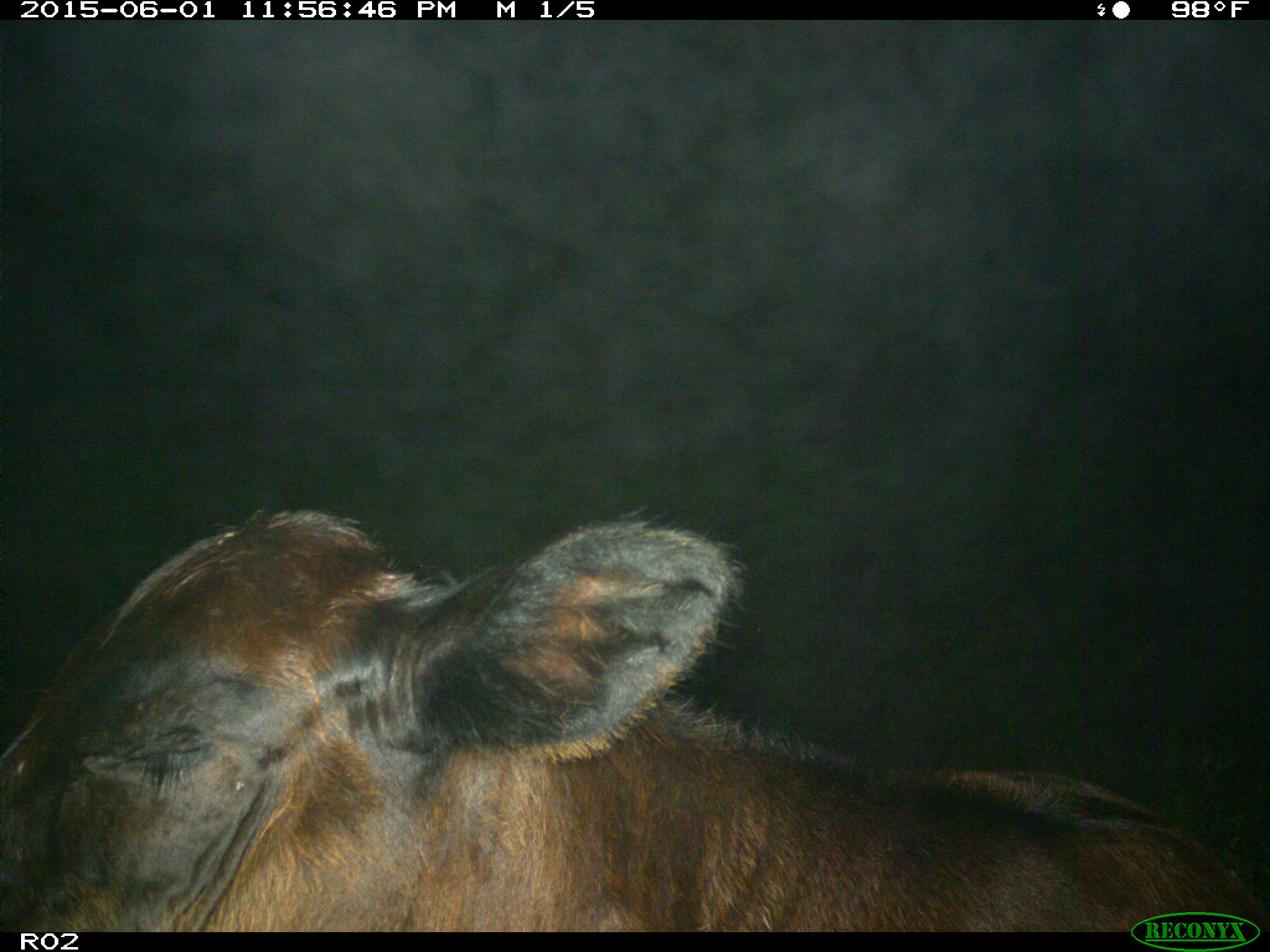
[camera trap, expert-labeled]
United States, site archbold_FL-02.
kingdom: Animalia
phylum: Chordata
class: Mammalia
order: Artiodactyla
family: Bovidae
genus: Bos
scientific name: Bos taurus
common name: domestic cow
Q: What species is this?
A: Bos taurus (domestic cow).